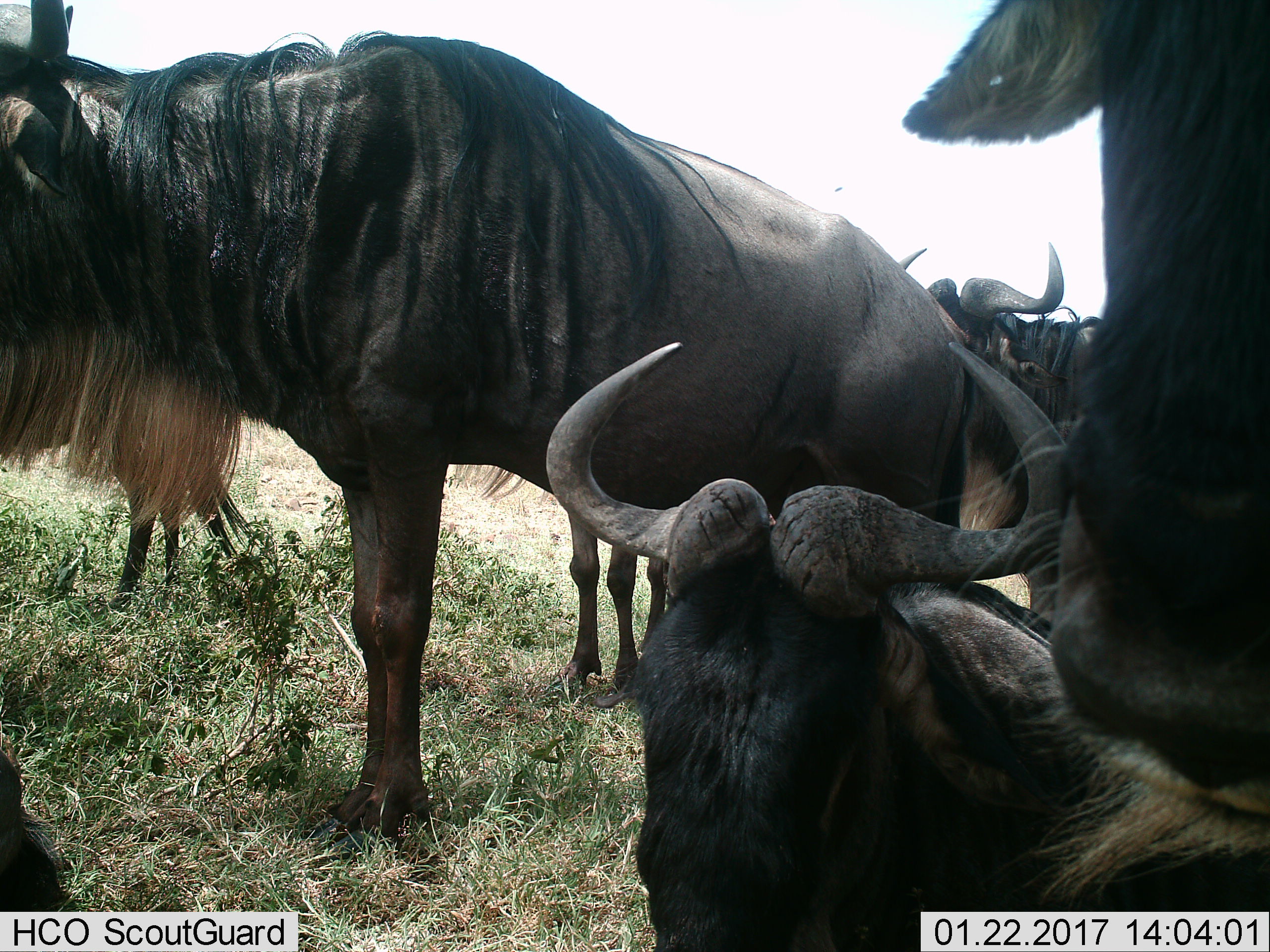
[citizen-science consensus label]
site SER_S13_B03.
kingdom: Animalia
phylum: Chordata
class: Mammalia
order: Artiodactyla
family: Bovidae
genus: Connochaetes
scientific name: Connochaetes taurinus taurinus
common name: blue wildebeest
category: wildebeestblue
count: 6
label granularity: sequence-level